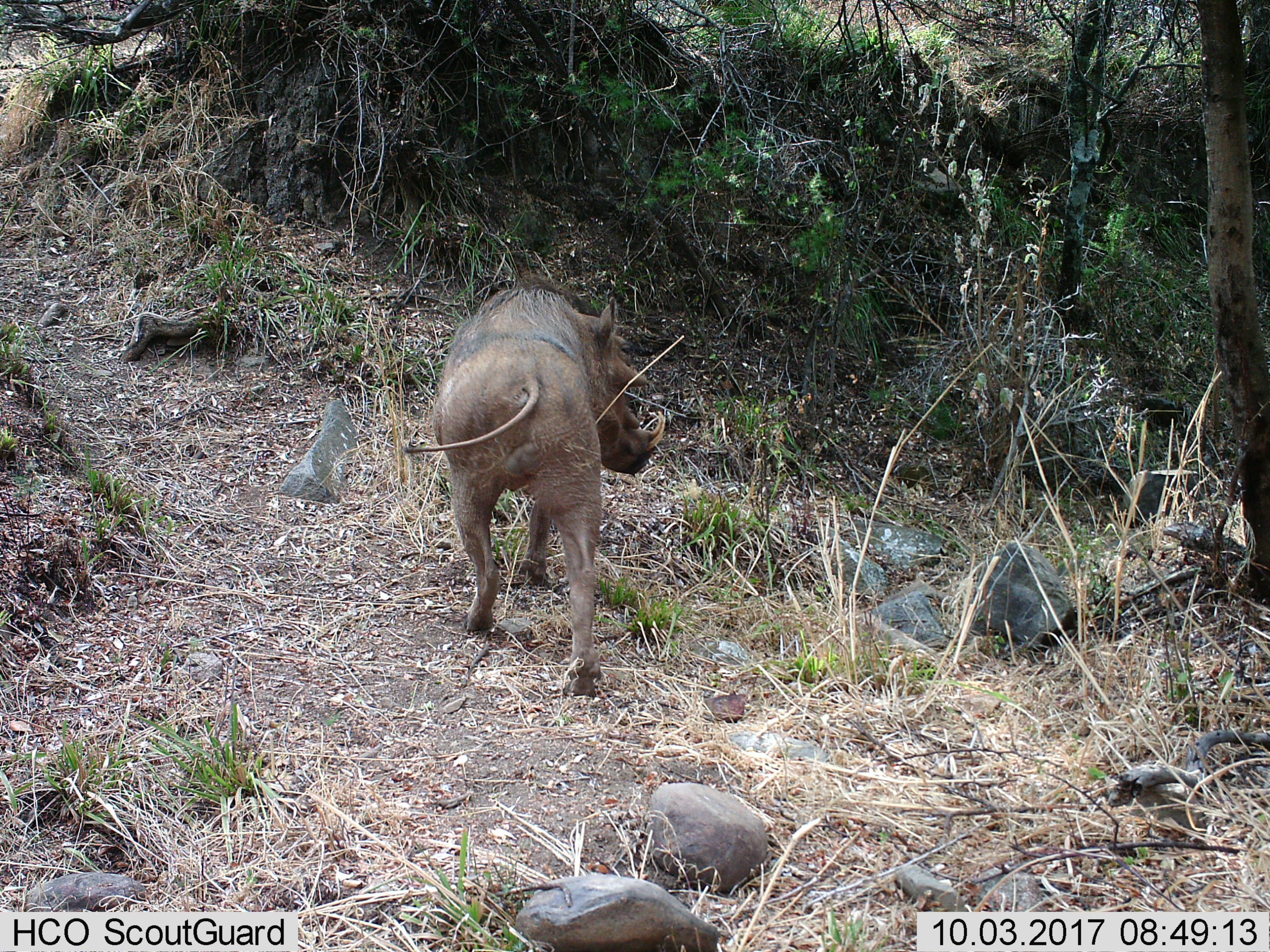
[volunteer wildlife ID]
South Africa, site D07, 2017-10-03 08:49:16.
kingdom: Animalia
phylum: Chordata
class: Mammalia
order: Artiodactyla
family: Suidae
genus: Phacochoerus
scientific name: Phacochoerus africanus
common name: warthog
Warthog (Phacochoerus africanus), count 1. Behavior (volunteer vote fractions): standing 20%, resting 0%, moving 90%, interacting 0%. Young present (vote fraction): 0%. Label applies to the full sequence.